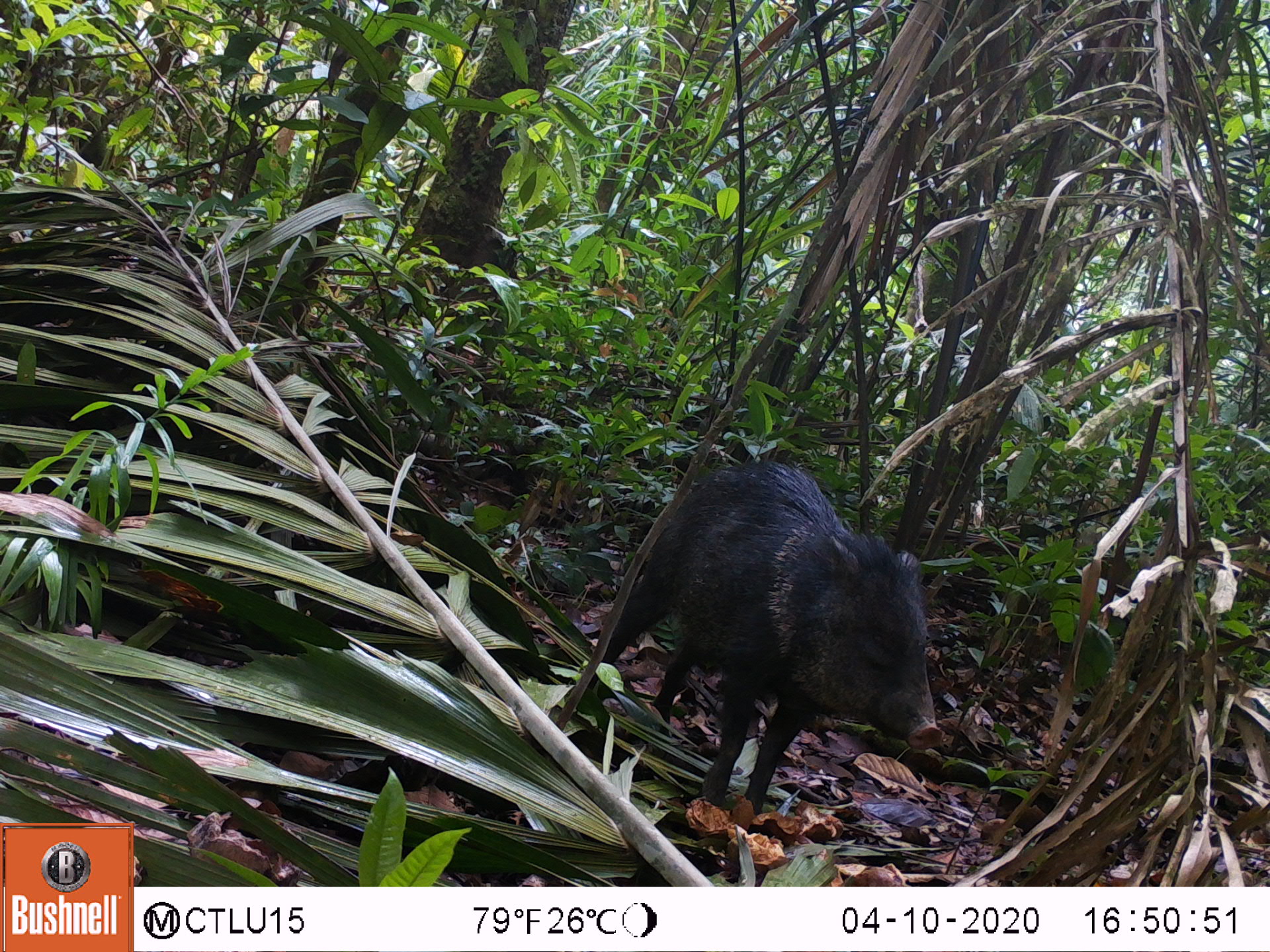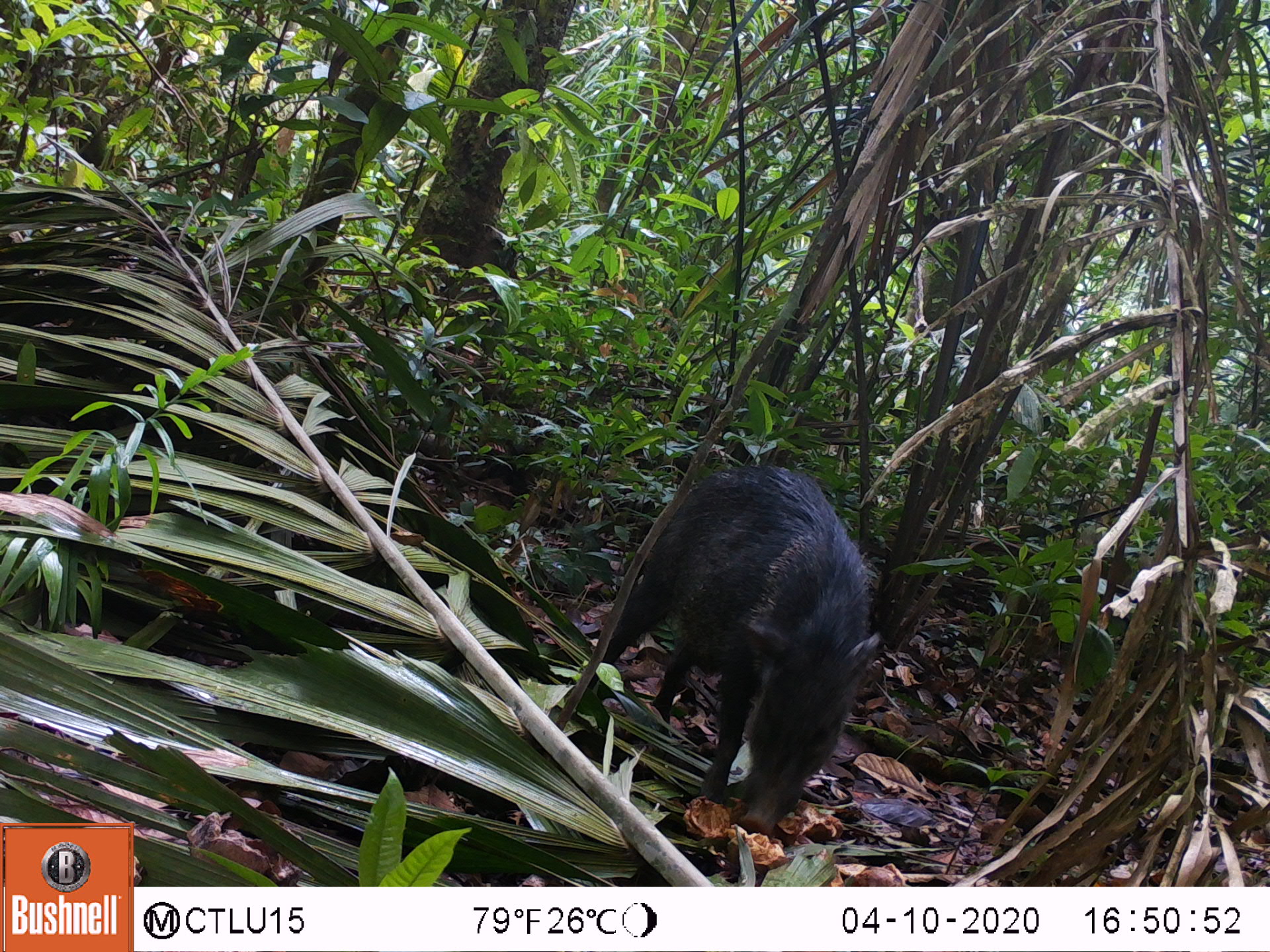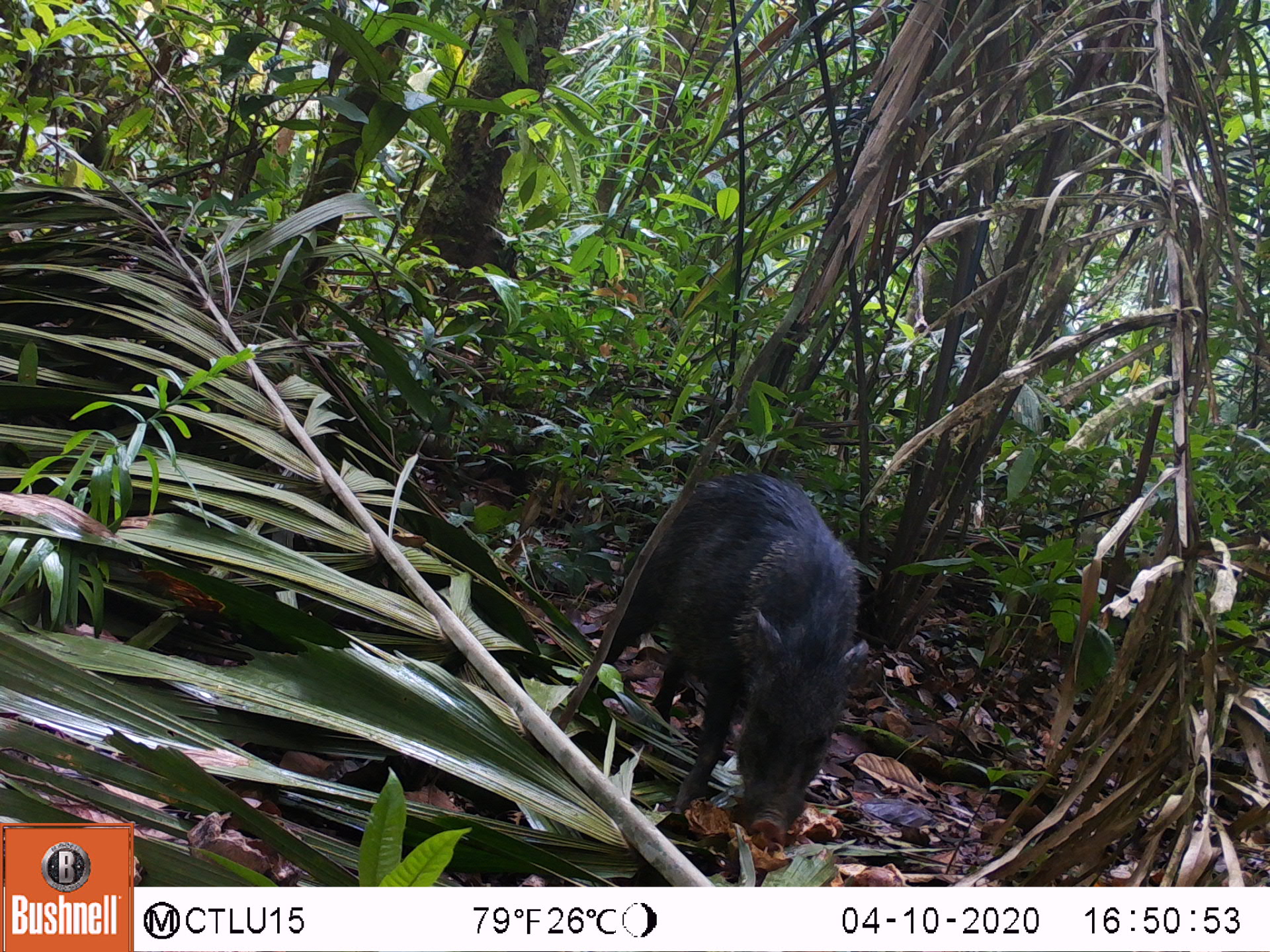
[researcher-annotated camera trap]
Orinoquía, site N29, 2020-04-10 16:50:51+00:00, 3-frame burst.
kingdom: Animalia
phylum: Chordata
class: Mammalia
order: Artiodactyla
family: Tayassuidae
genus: Pecari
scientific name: Pecari tajacu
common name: collared peccary